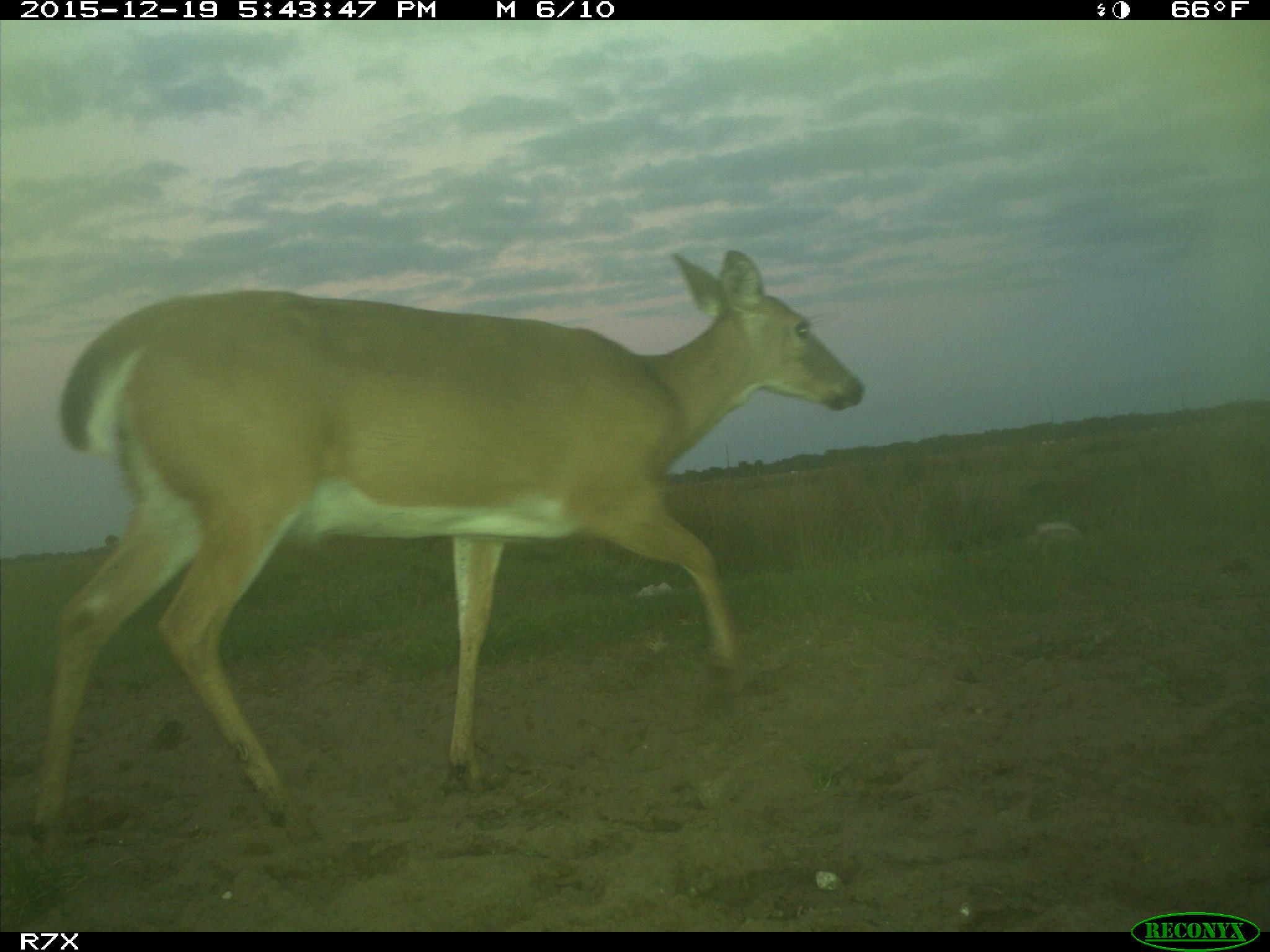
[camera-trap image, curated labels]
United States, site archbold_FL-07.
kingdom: Animalia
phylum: Chordata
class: Mammalia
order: Artiodactyla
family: Cervidae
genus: Odocoileus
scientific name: Odocoileus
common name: deer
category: unidentified deer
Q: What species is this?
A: Unidentified deer (deer) (Odocoileus).